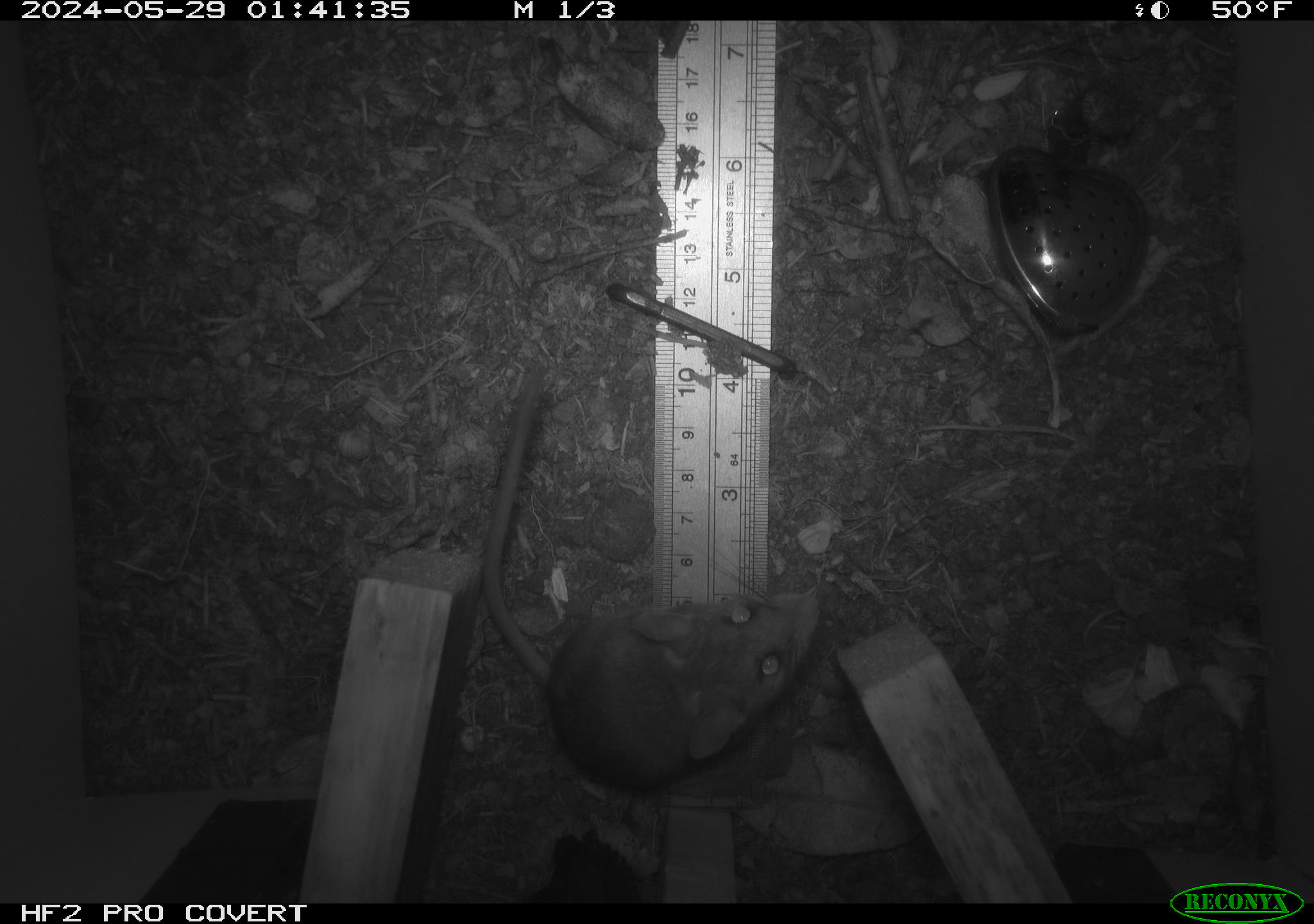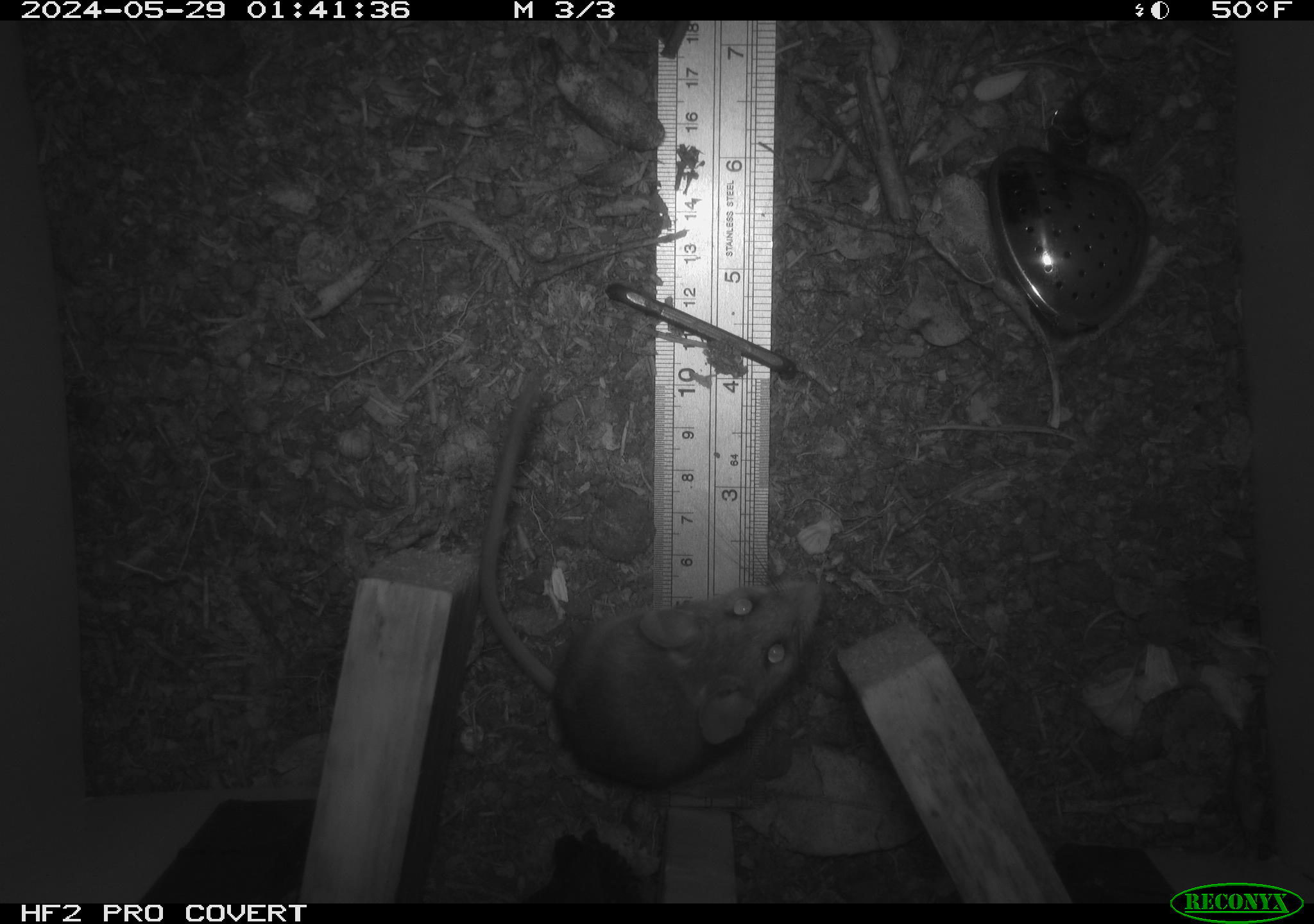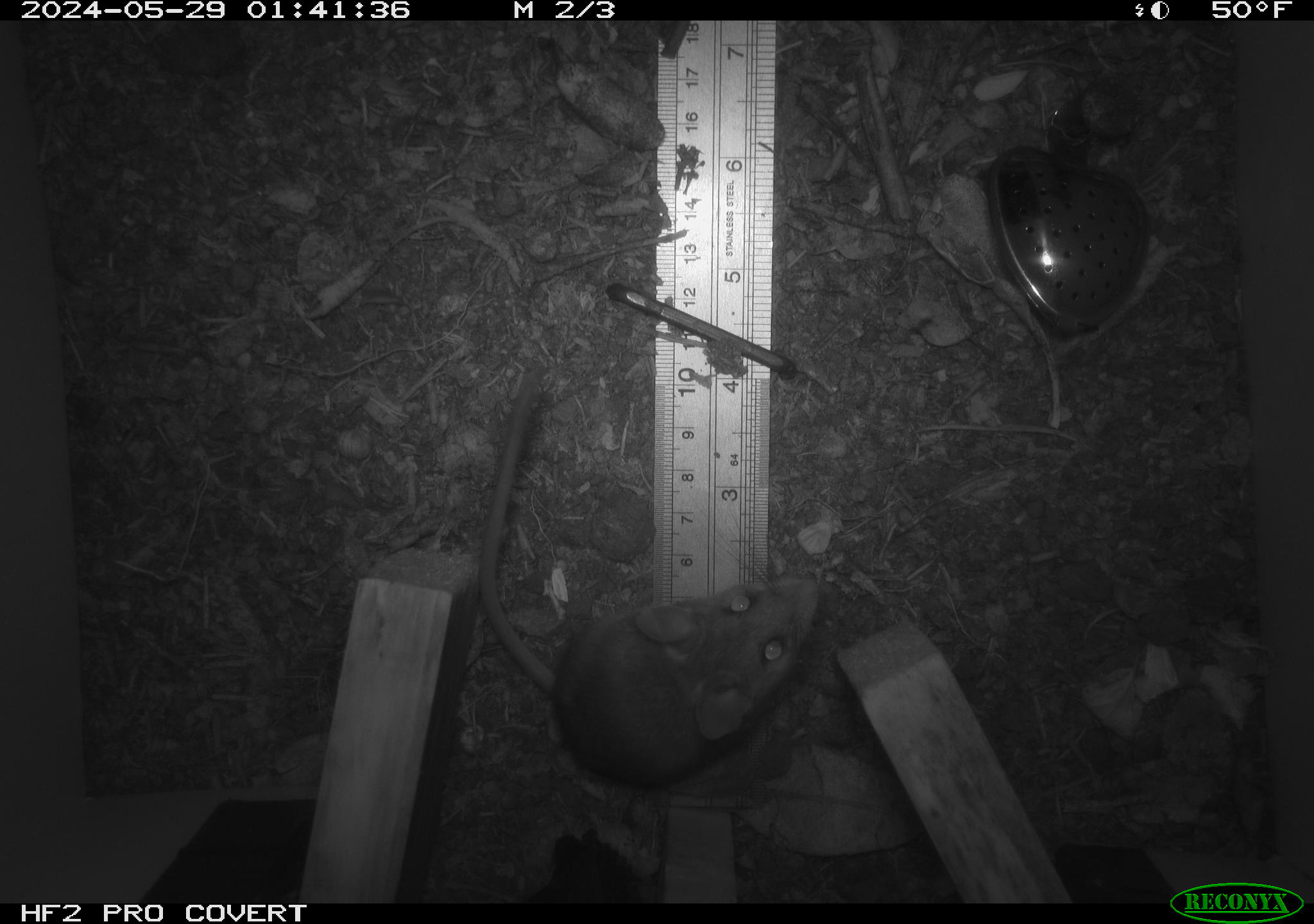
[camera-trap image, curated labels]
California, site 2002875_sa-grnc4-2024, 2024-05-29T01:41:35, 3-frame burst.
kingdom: Animalia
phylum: Chordata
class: Mammalia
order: Rodentia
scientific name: Rodentia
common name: rodent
Rodent (Rodentia).